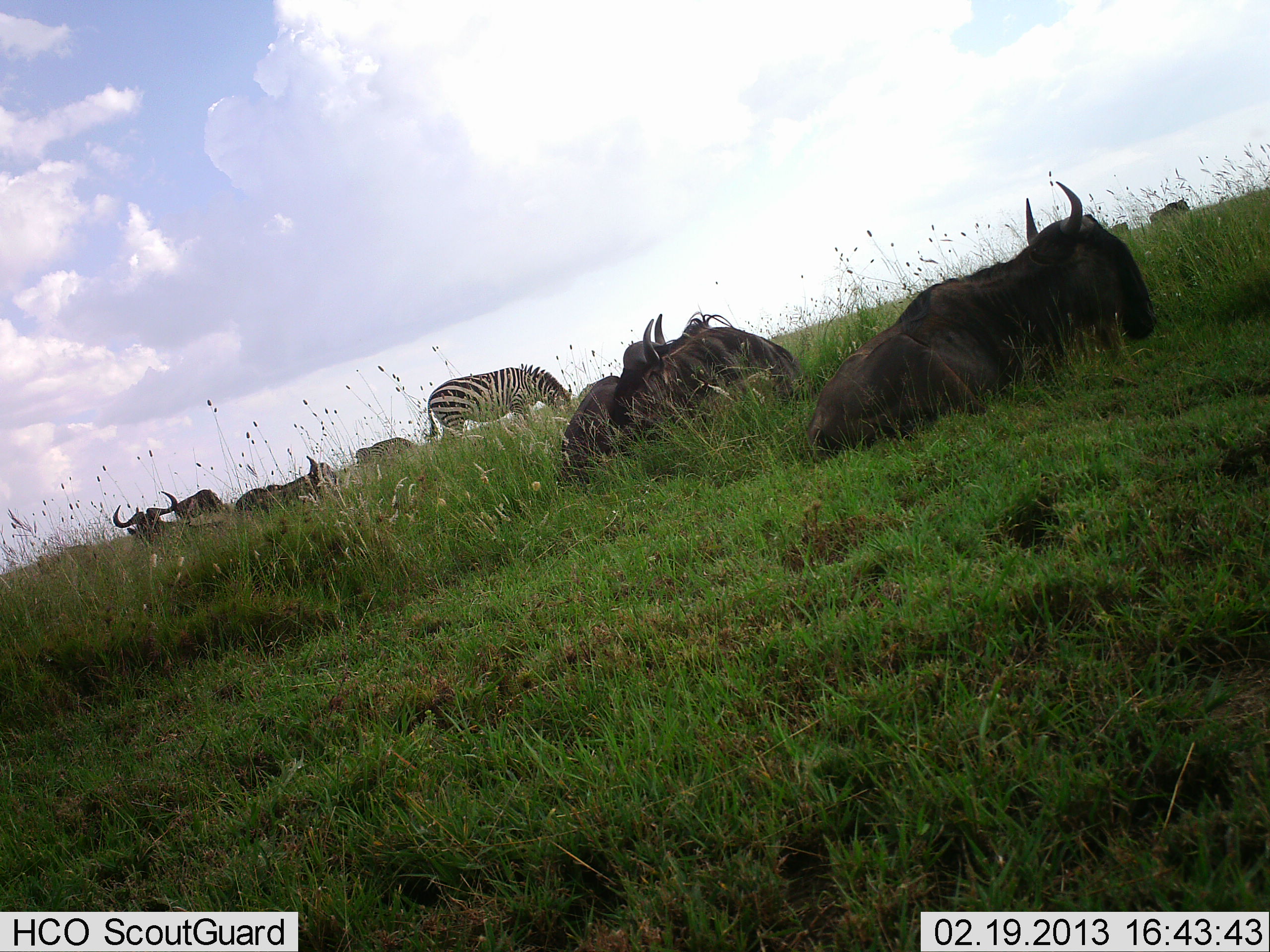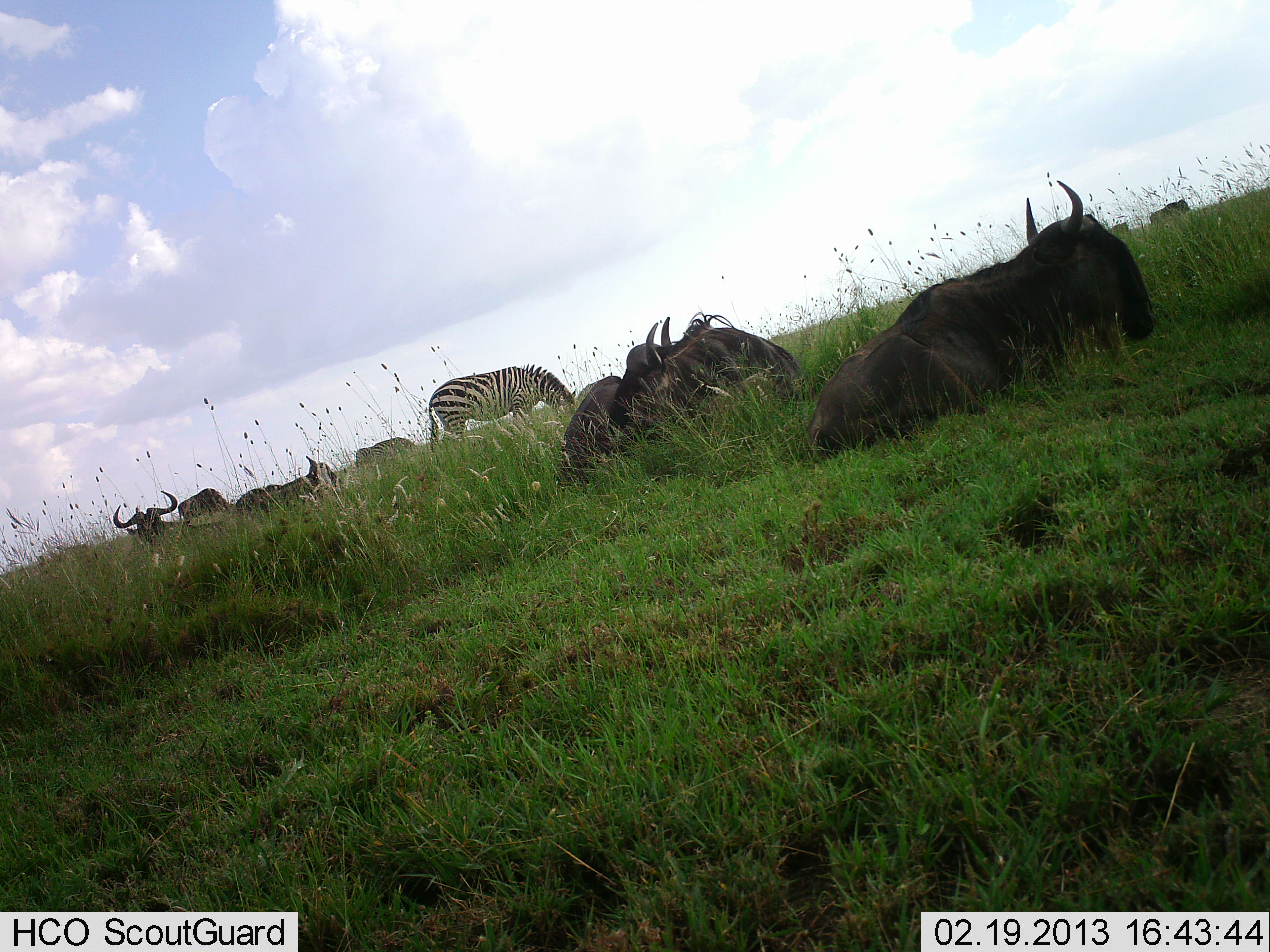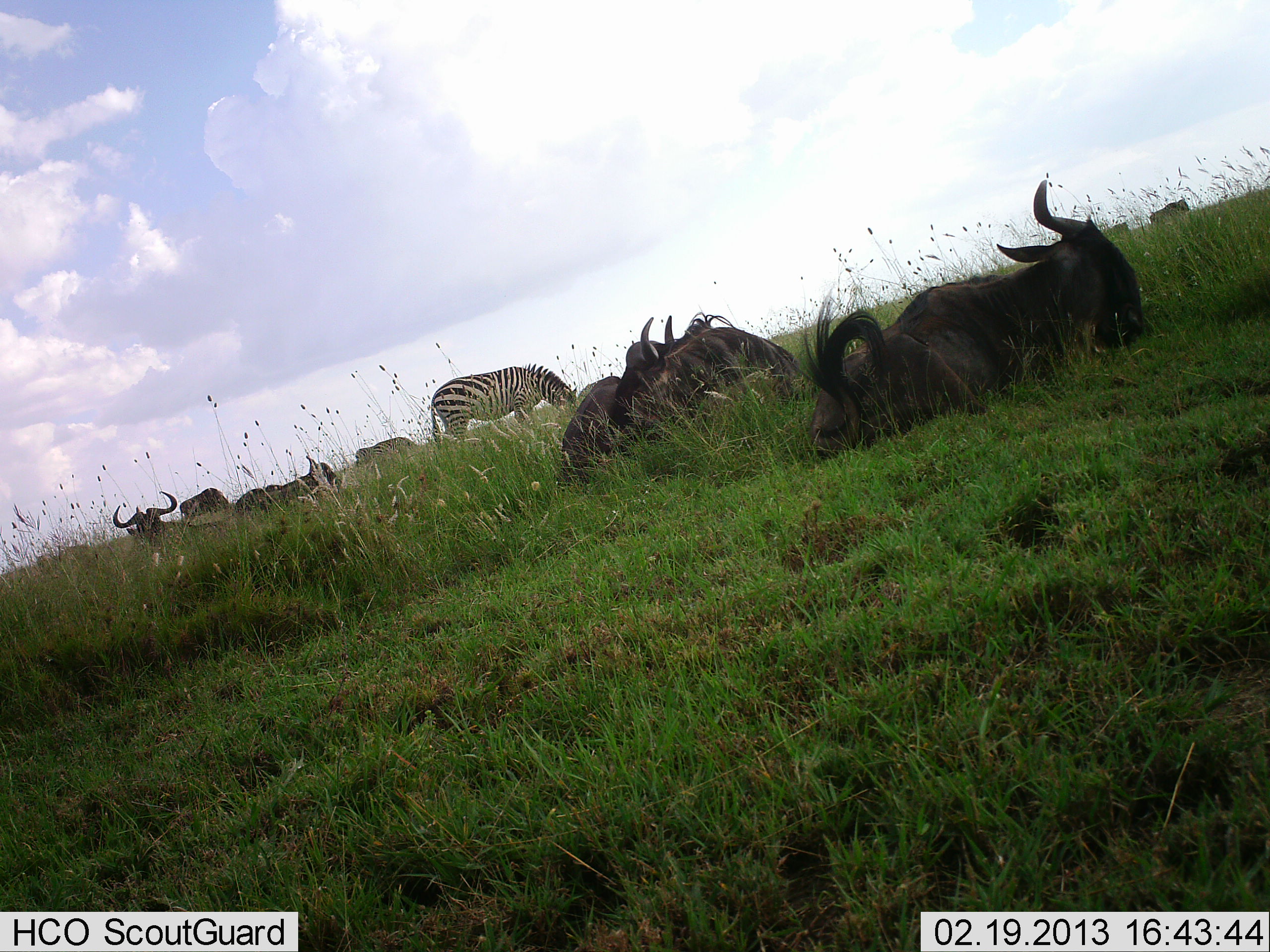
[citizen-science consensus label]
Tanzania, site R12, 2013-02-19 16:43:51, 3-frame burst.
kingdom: Animalia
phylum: Chordata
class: Mammalia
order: Artiodactyla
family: Bovidae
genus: Connochaetes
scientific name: Connochaetes taurinus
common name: blue wildebeest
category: wildebeest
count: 7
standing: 32%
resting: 100%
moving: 0%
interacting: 0%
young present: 0%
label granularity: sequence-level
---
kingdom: Animalia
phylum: Chordata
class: Mammalia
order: Perissodactyla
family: Equidae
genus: Equus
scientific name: Equus quagga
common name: plains zebra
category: zebra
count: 1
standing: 39%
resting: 0%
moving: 6%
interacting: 0%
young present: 0%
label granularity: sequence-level